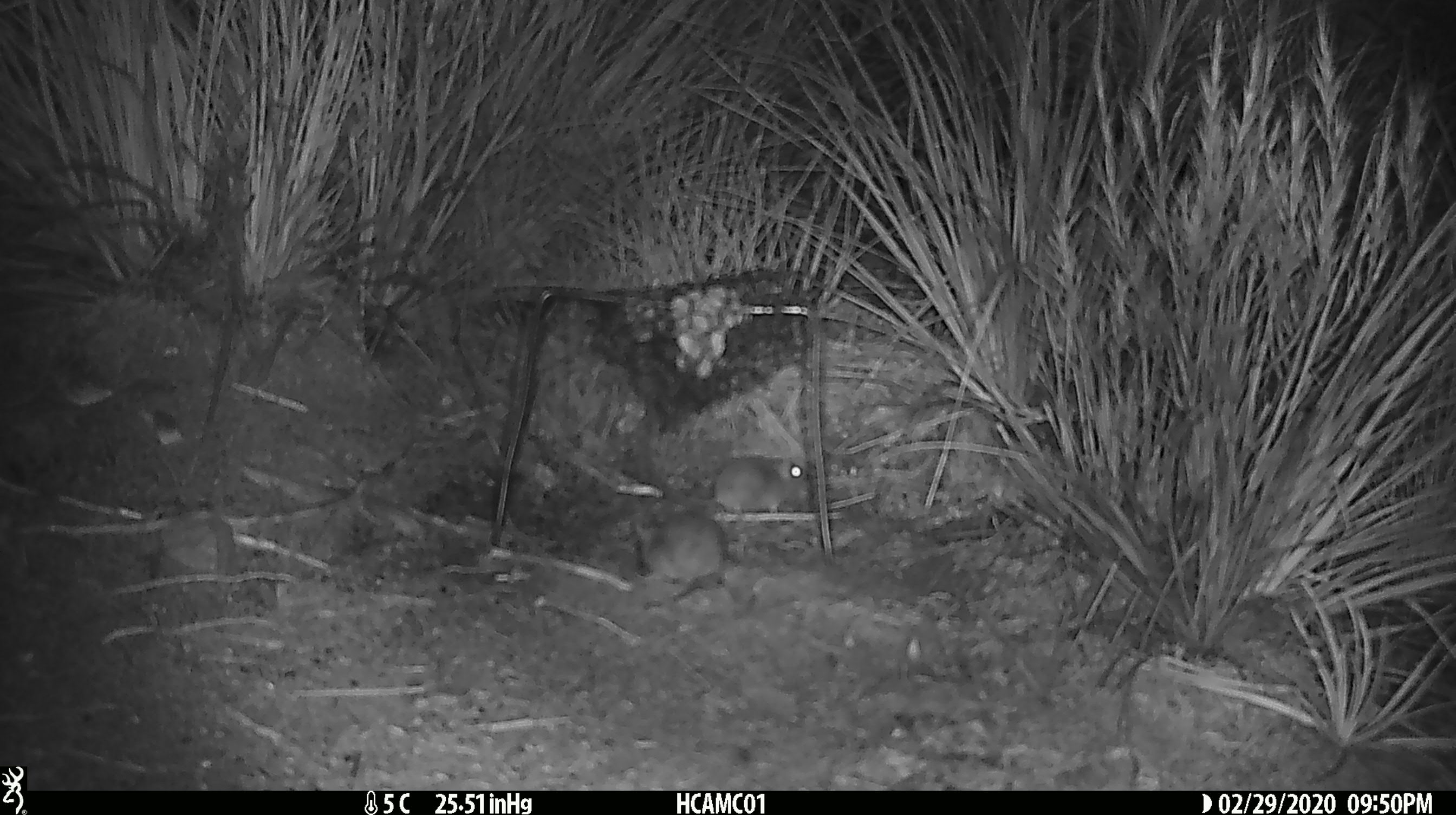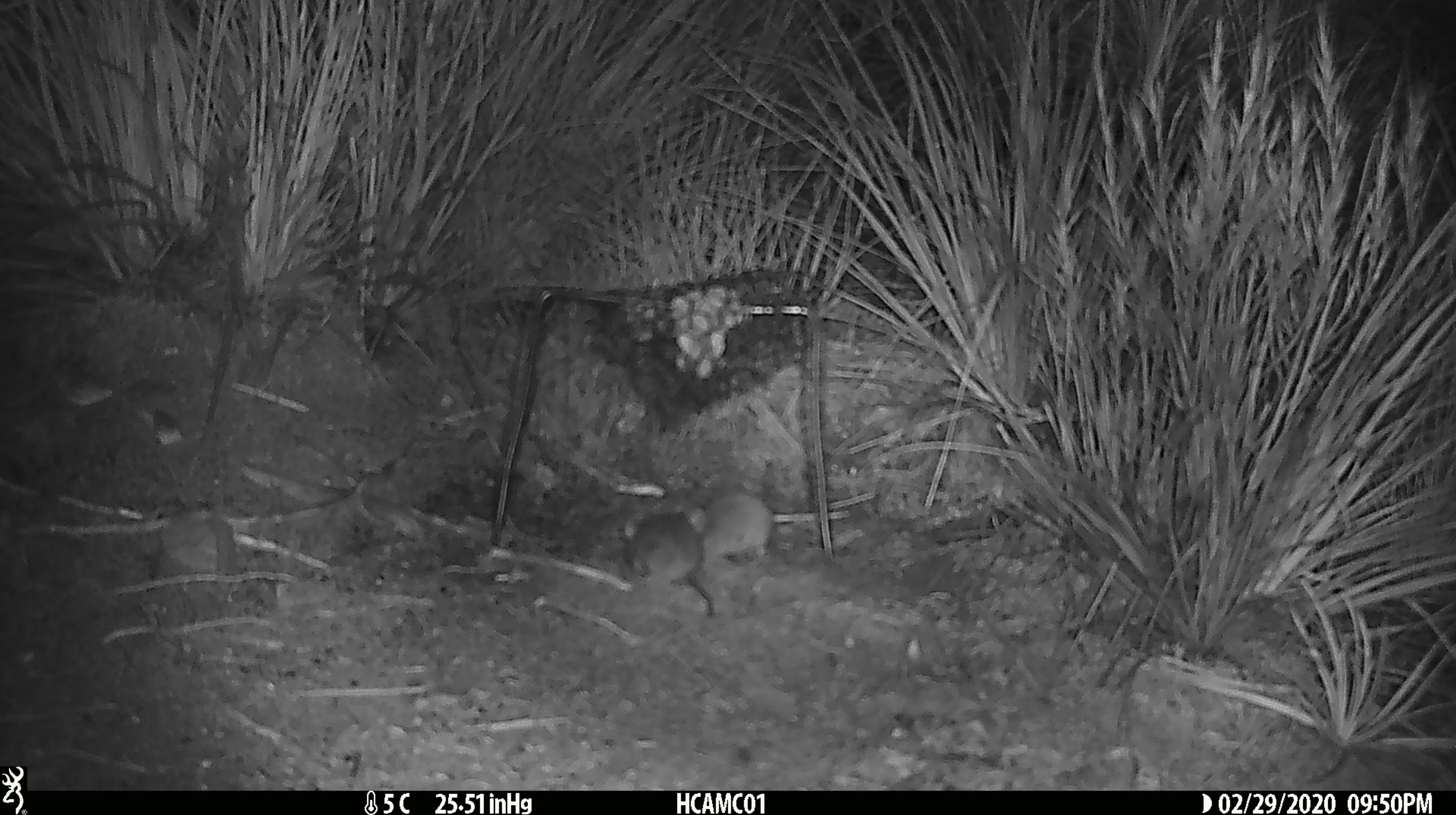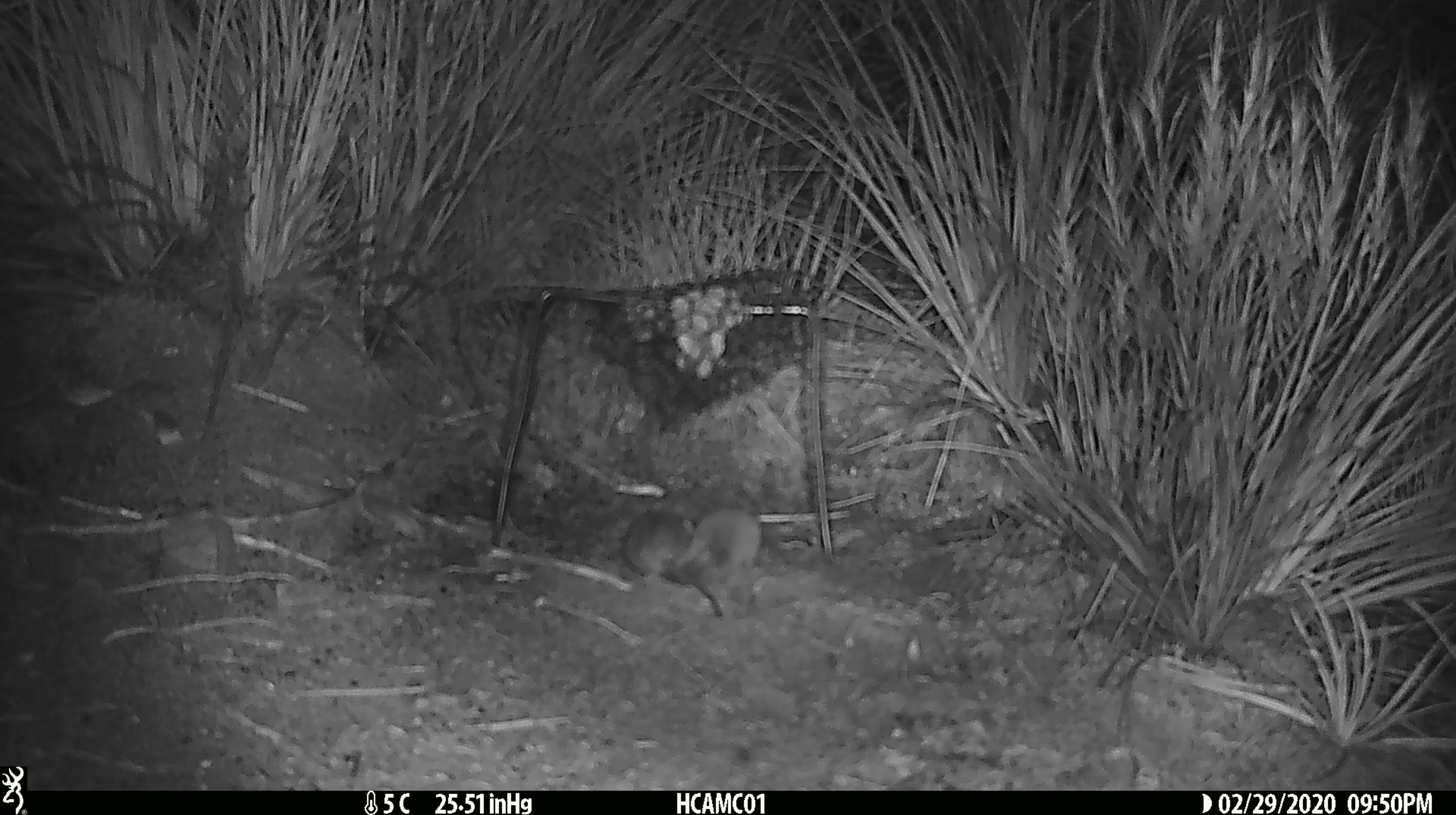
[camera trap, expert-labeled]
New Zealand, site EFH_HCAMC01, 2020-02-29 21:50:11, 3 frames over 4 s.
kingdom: Animalia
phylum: Chordata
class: Mammalia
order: Rodentia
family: Muridae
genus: Mus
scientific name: Mus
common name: mouse